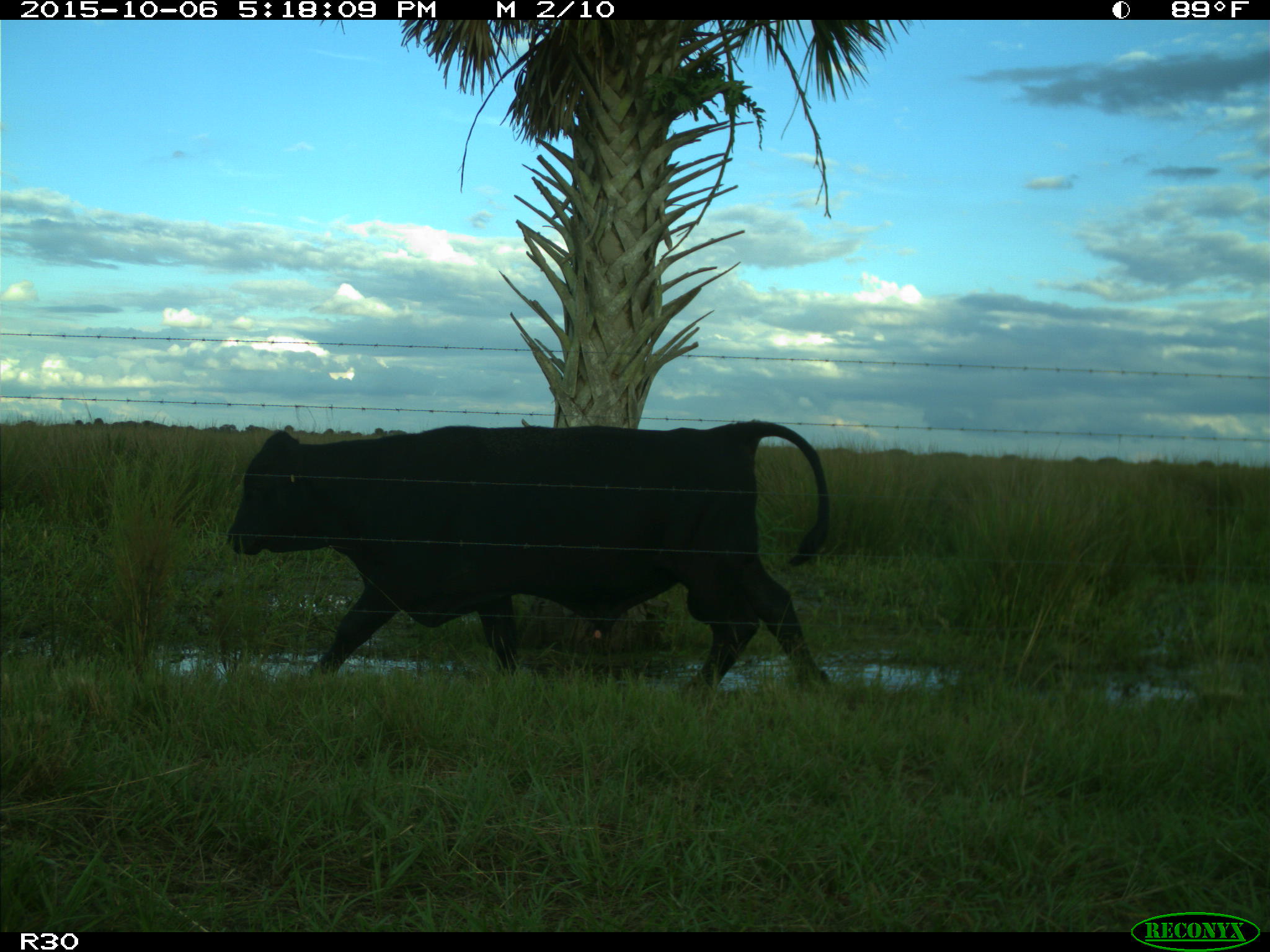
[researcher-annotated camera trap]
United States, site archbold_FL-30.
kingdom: Animalia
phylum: Chordata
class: Mammalia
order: Artiodactyla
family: Bovidae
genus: Bos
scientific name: Bos taurus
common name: domestic cow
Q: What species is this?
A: Bos taurus (domestic cow).